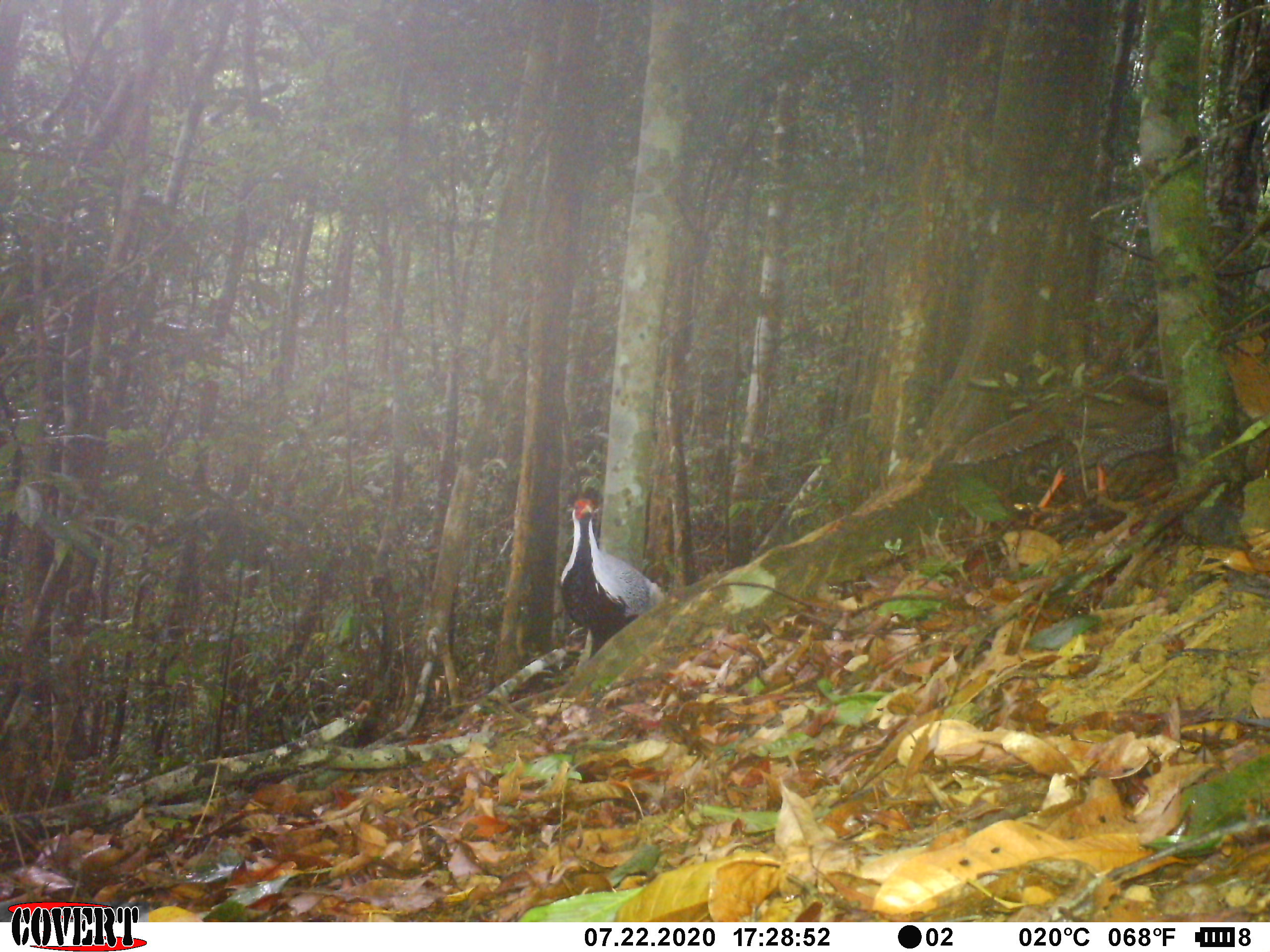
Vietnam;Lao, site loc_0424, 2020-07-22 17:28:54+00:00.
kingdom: Animalia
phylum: Chordata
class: Aves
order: Galliformes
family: Phasianidae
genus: Lophura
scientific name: Lophura nycthemera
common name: silver pheasant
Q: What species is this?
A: Silver pheasant (Lophura nycthemera).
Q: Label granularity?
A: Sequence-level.